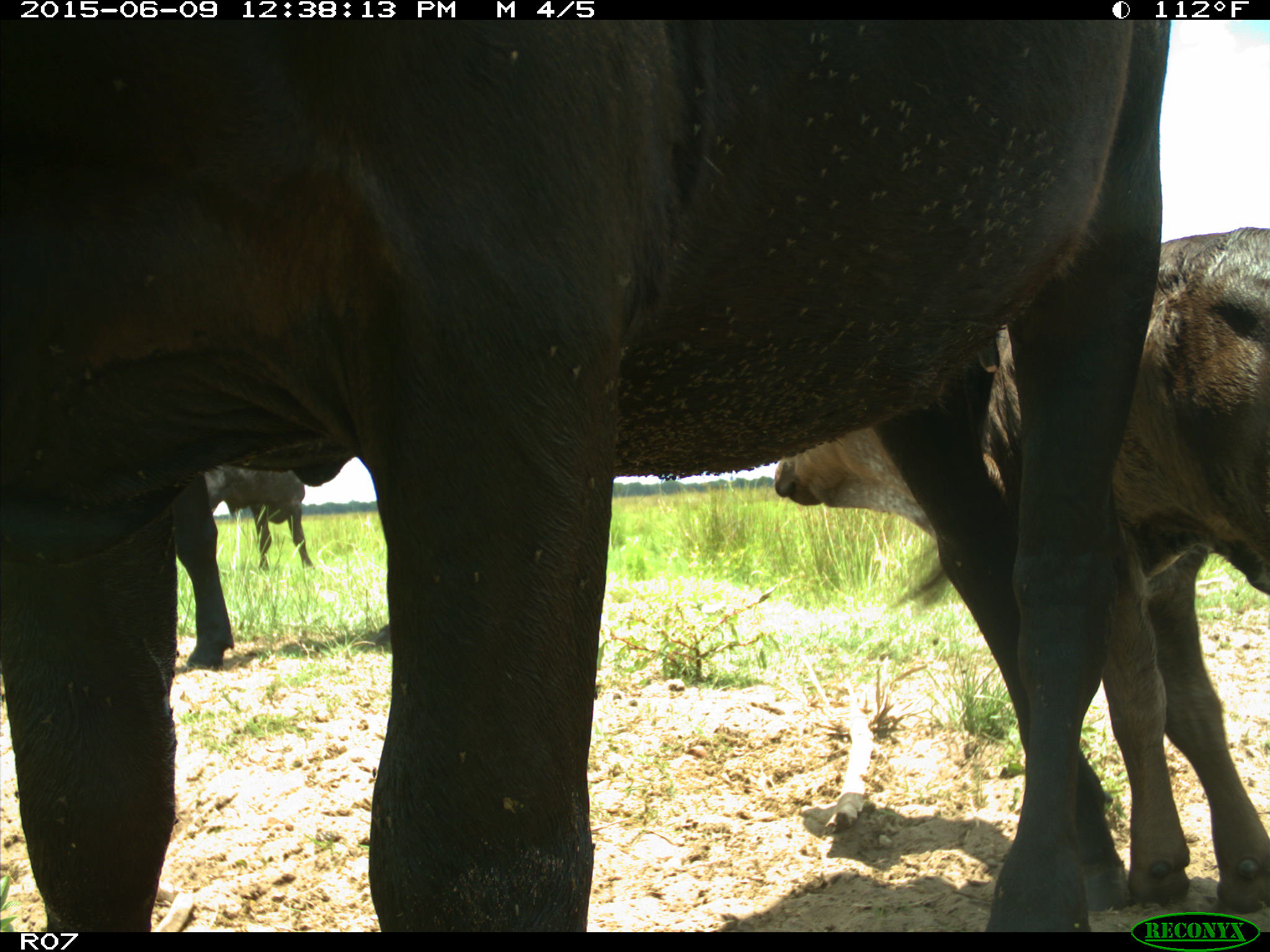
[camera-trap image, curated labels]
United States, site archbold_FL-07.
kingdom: Animalia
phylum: Chordata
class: Mammalia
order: Artiodactyla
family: Bovidae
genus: Bos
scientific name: Bos taurus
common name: domestic cow